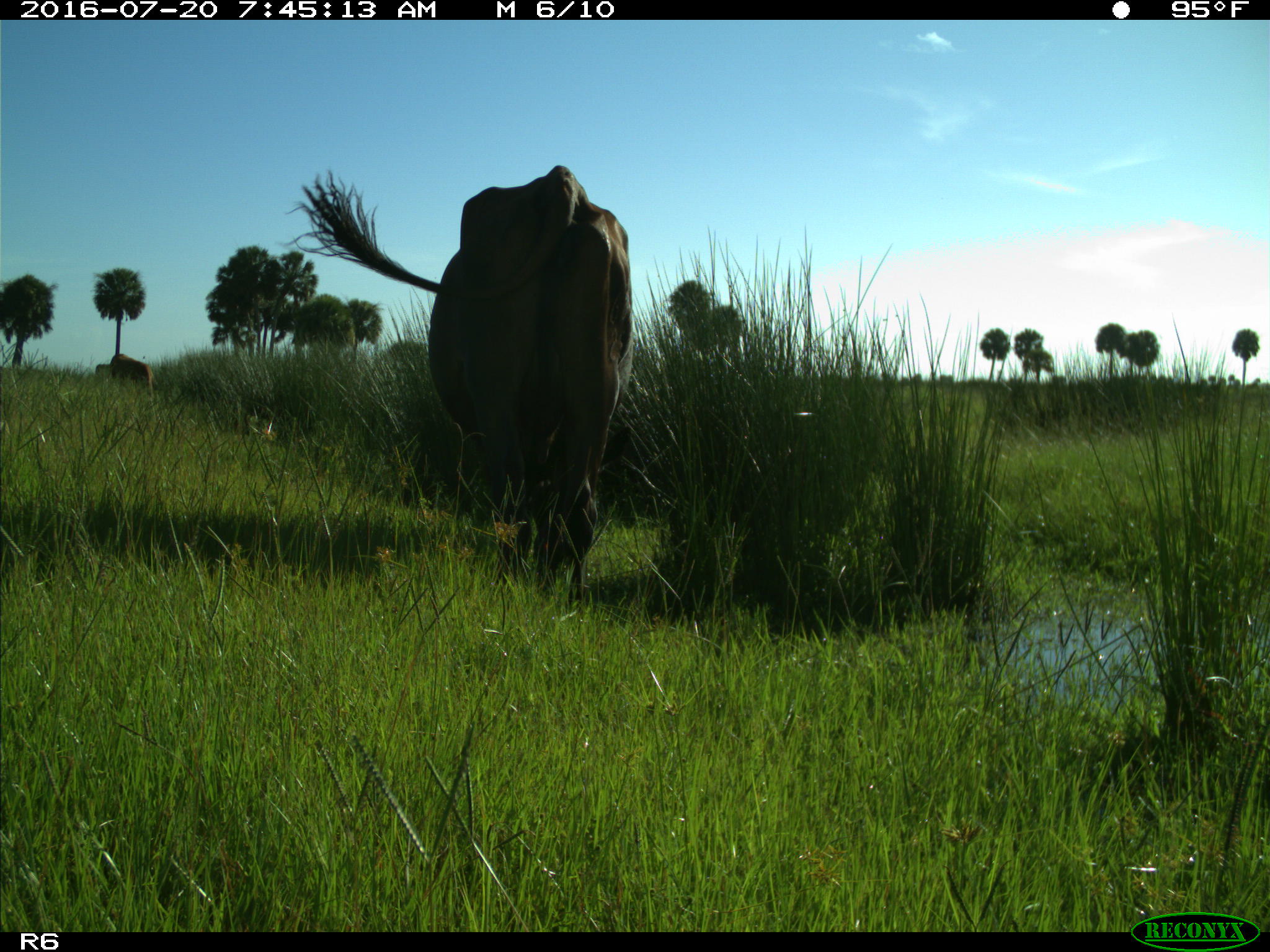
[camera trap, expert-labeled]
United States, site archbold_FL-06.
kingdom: Animalia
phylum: Chordata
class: Mammalia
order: Artiodactyla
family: Bovidae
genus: Bos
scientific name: Bos taurus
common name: domestic cow